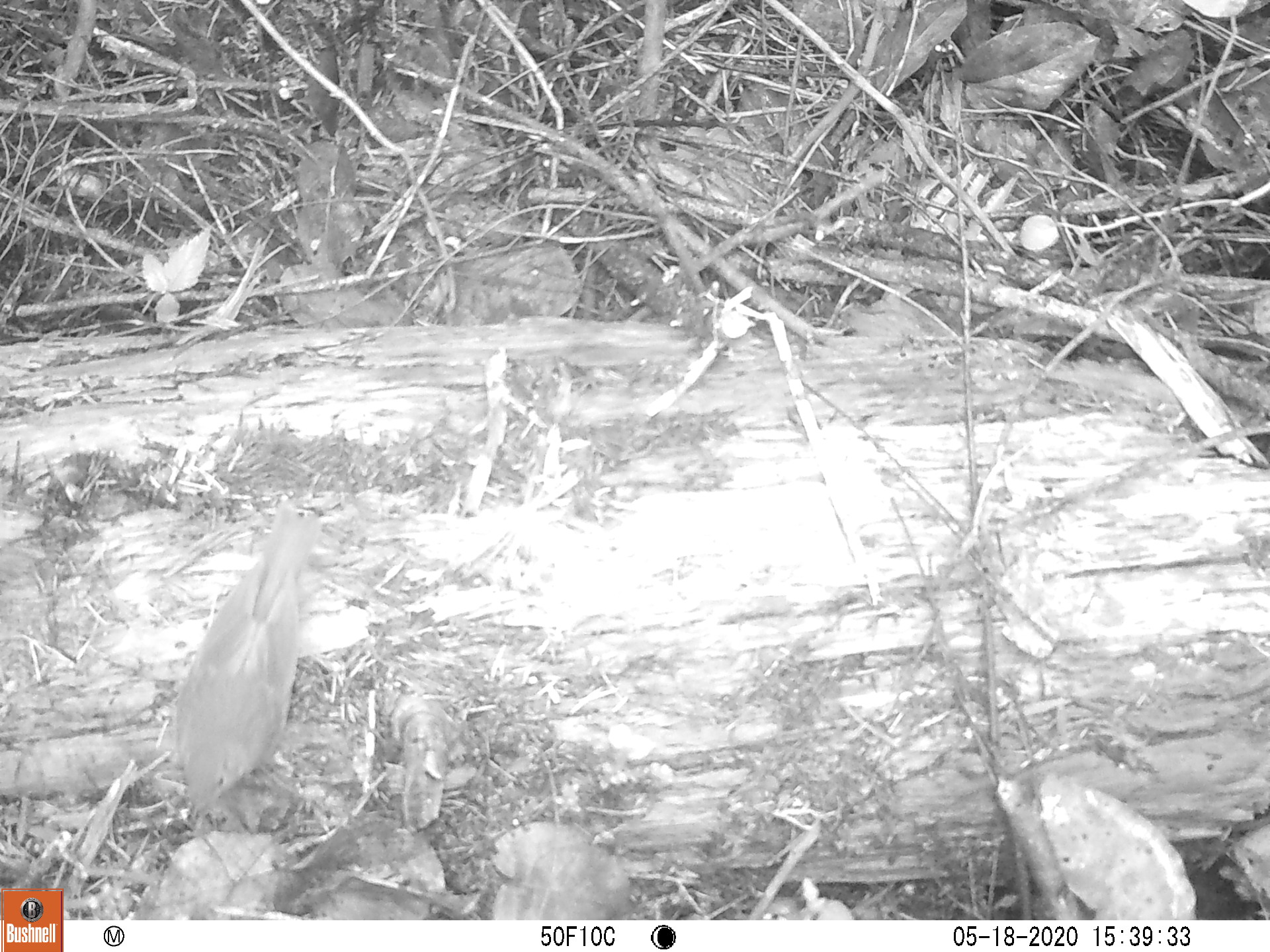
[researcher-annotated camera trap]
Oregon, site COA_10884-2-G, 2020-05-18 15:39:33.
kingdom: Animalia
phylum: Chordata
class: Aves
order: Passeriformes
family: Turdidae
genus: Catharus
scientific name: Catharus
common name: brown thrushes and nightingale-thrushes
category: catharus species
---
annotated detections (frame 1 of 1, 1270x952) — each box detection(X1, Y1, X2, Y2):
catharus species: detection(165, 501, 330, 823)